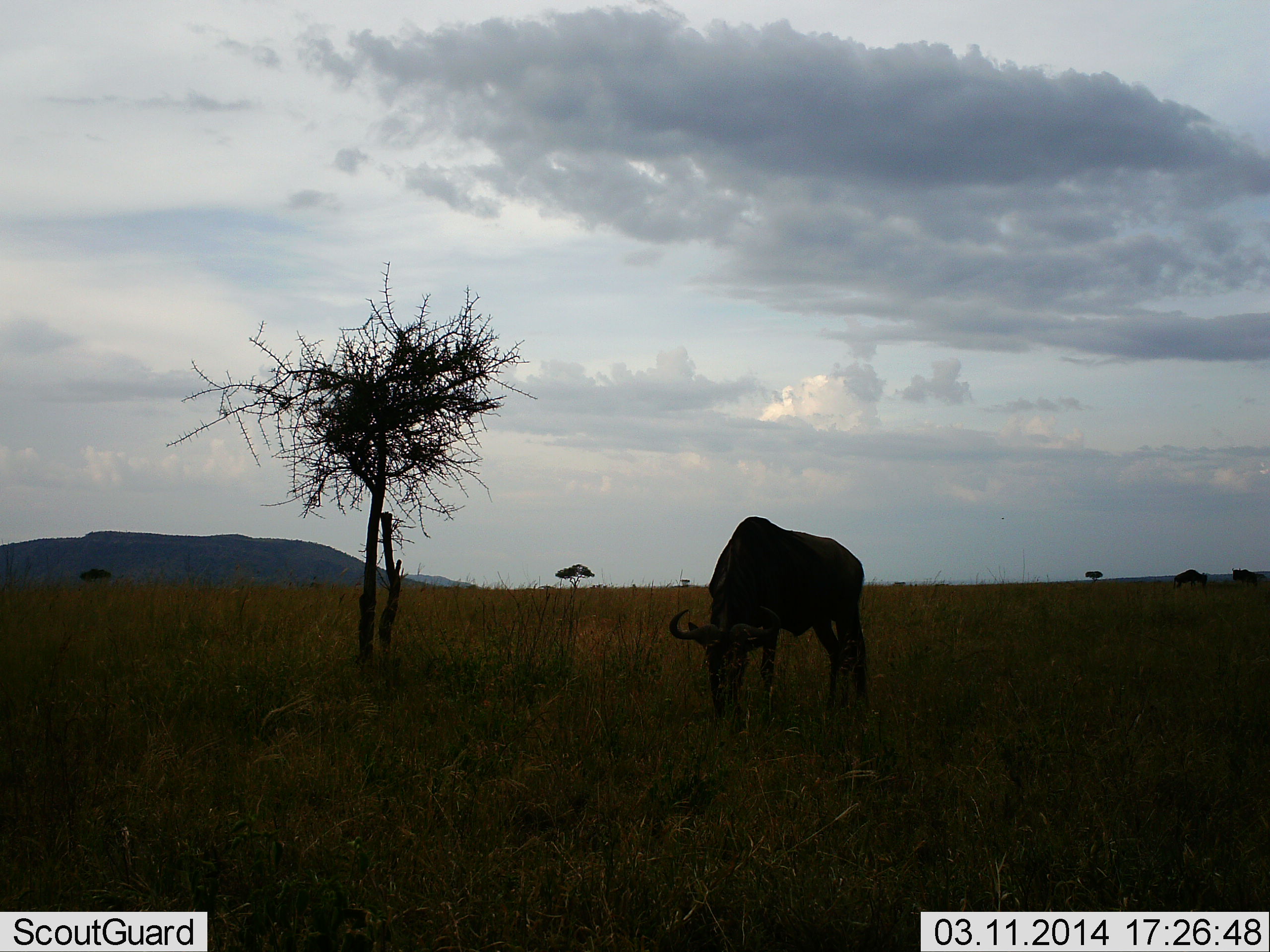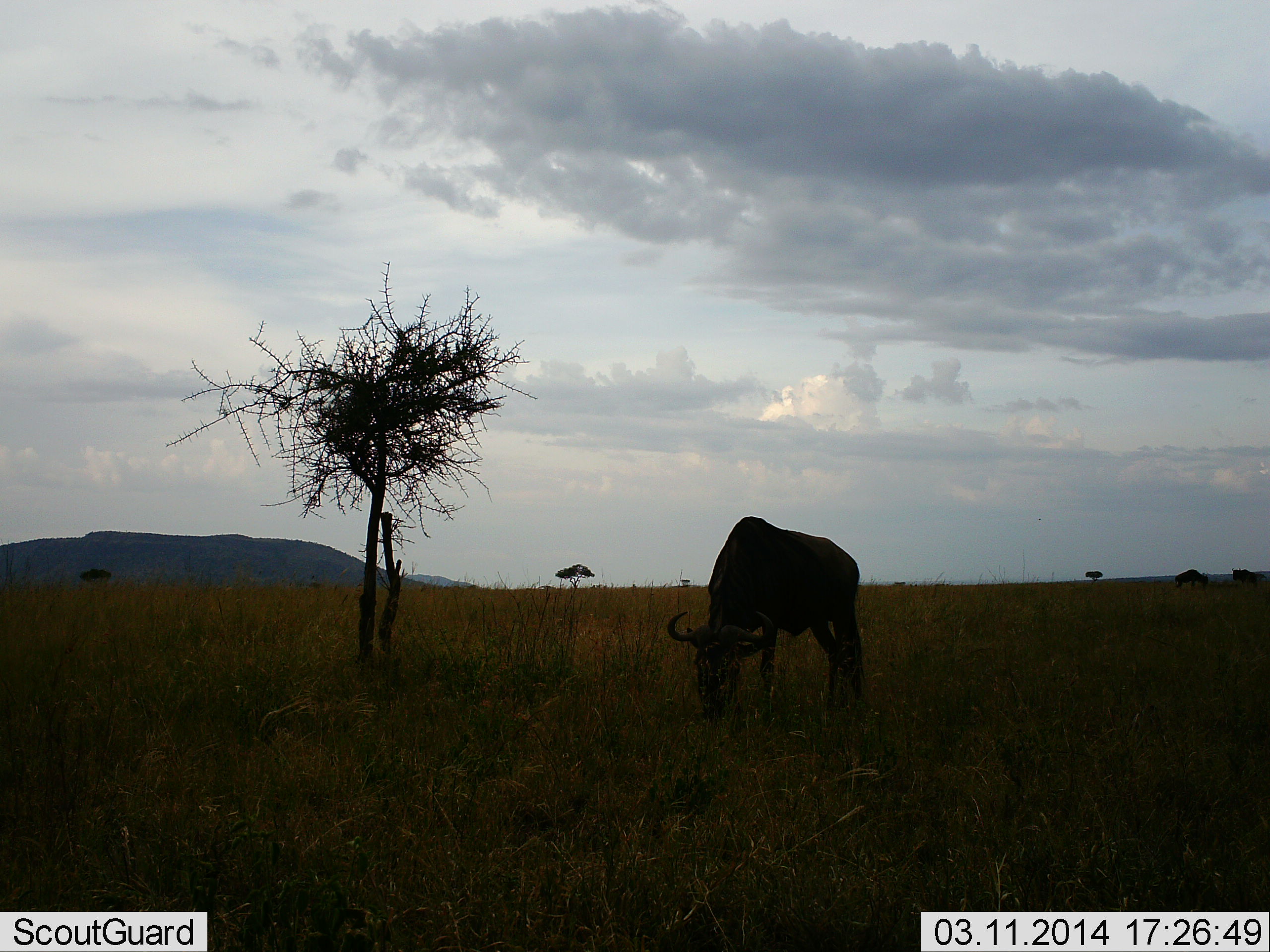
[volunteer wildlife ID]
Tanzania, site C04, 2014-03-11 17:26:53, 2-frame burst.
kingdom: Animalia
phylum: Chordata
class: Mammalia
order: Artiodactyla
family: Bovidae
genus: Connochaetes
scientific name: Connochaetes taurinus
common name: blue wildebeest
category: wildebeest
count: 2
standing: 20%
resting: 0%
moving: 0%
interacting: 0%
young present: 0%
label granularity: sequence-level